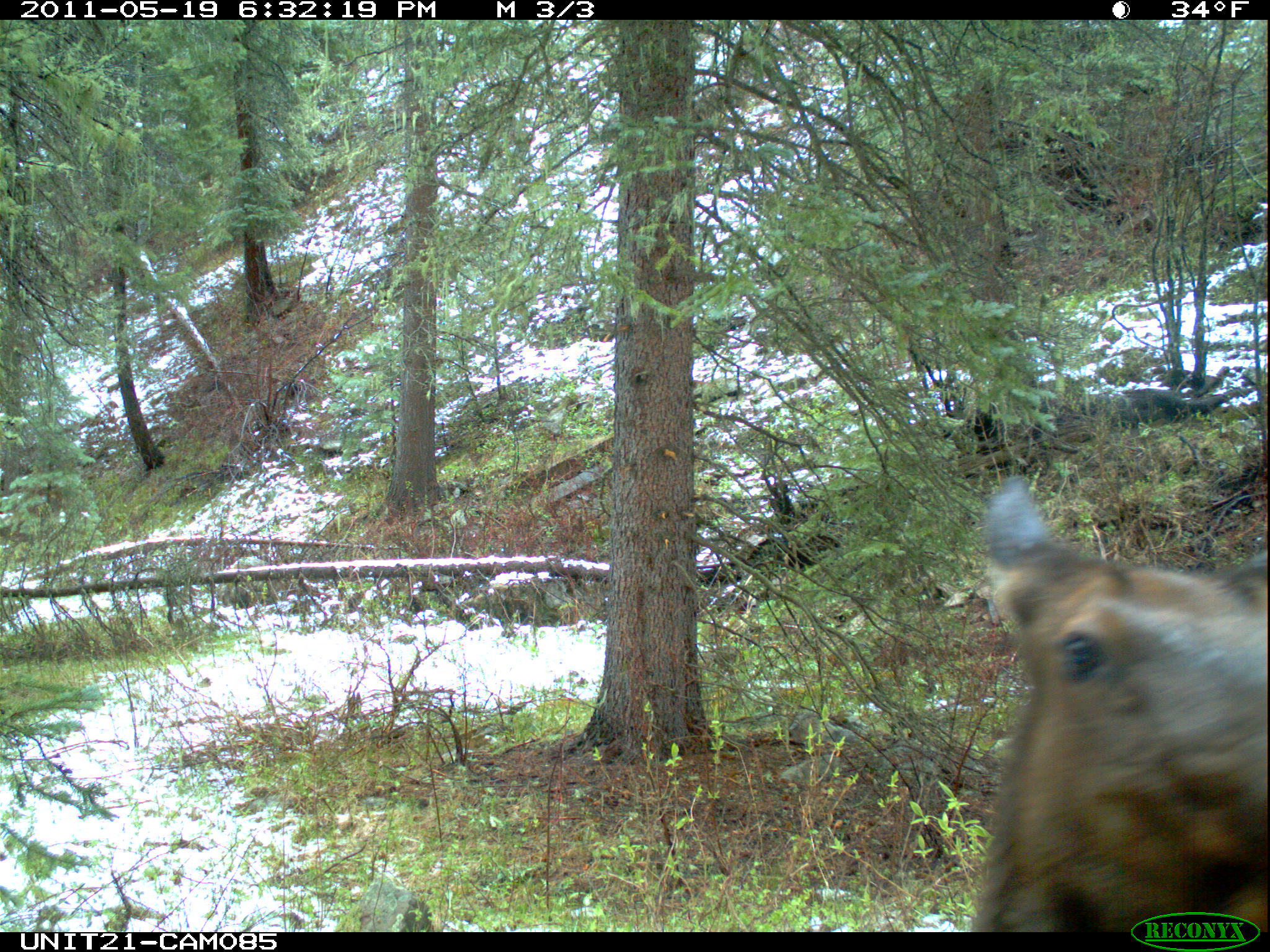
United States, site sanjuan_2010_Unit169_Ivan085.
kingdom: Animalia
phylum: Chordata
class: Mammalia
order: Artiodactyla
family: Cervidae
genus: Cervus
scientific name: Cervus elaphus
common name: red deer